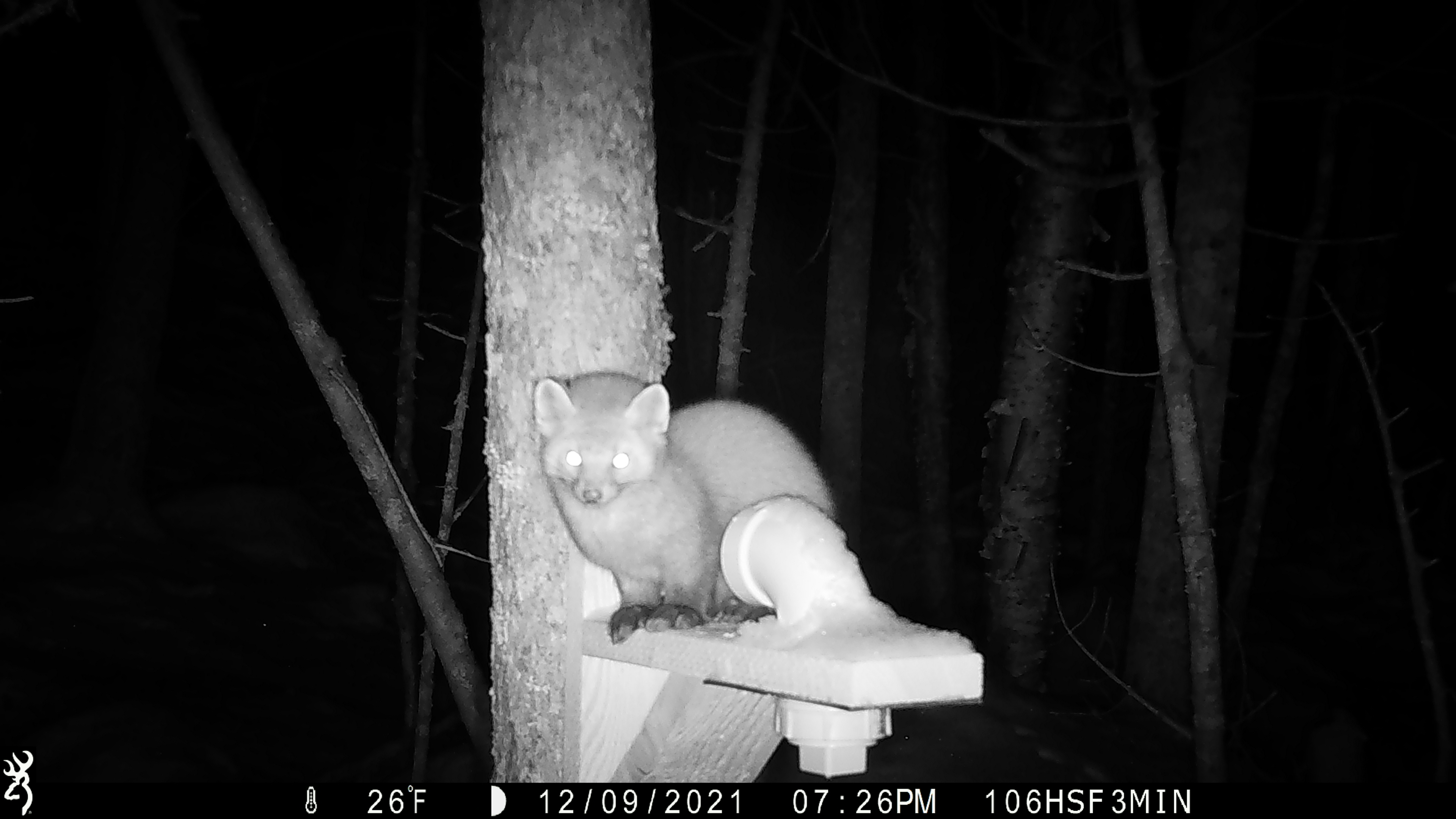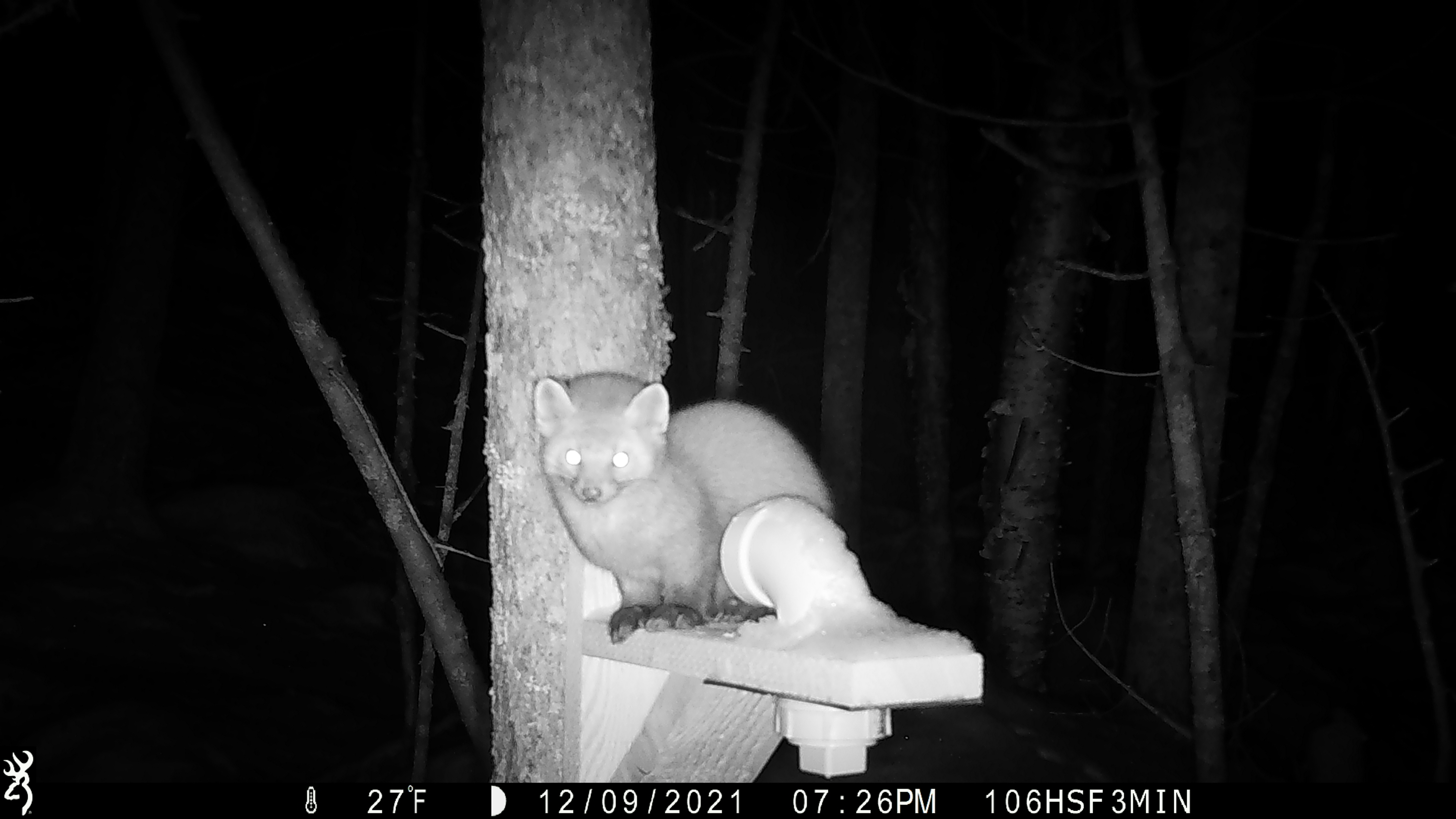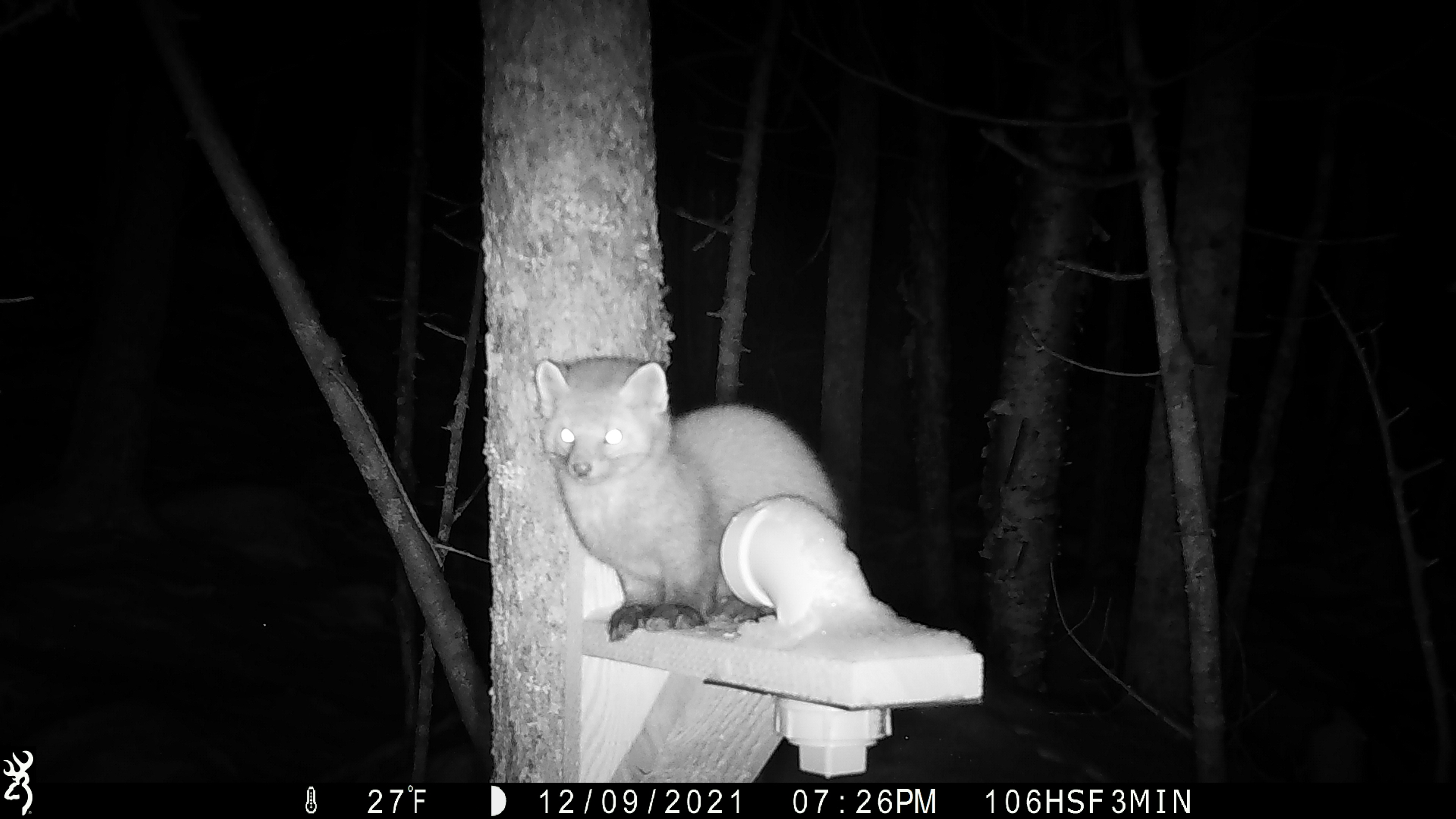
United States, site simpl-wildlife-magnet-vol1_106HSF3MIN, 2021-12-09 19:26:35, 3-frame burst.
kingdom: Animalia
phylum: Chordata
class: Mammalia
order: Carnivora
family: Mustelidae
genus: Martes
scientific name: Martes americana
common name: american marten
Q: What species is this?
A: American marten (Martes americana).